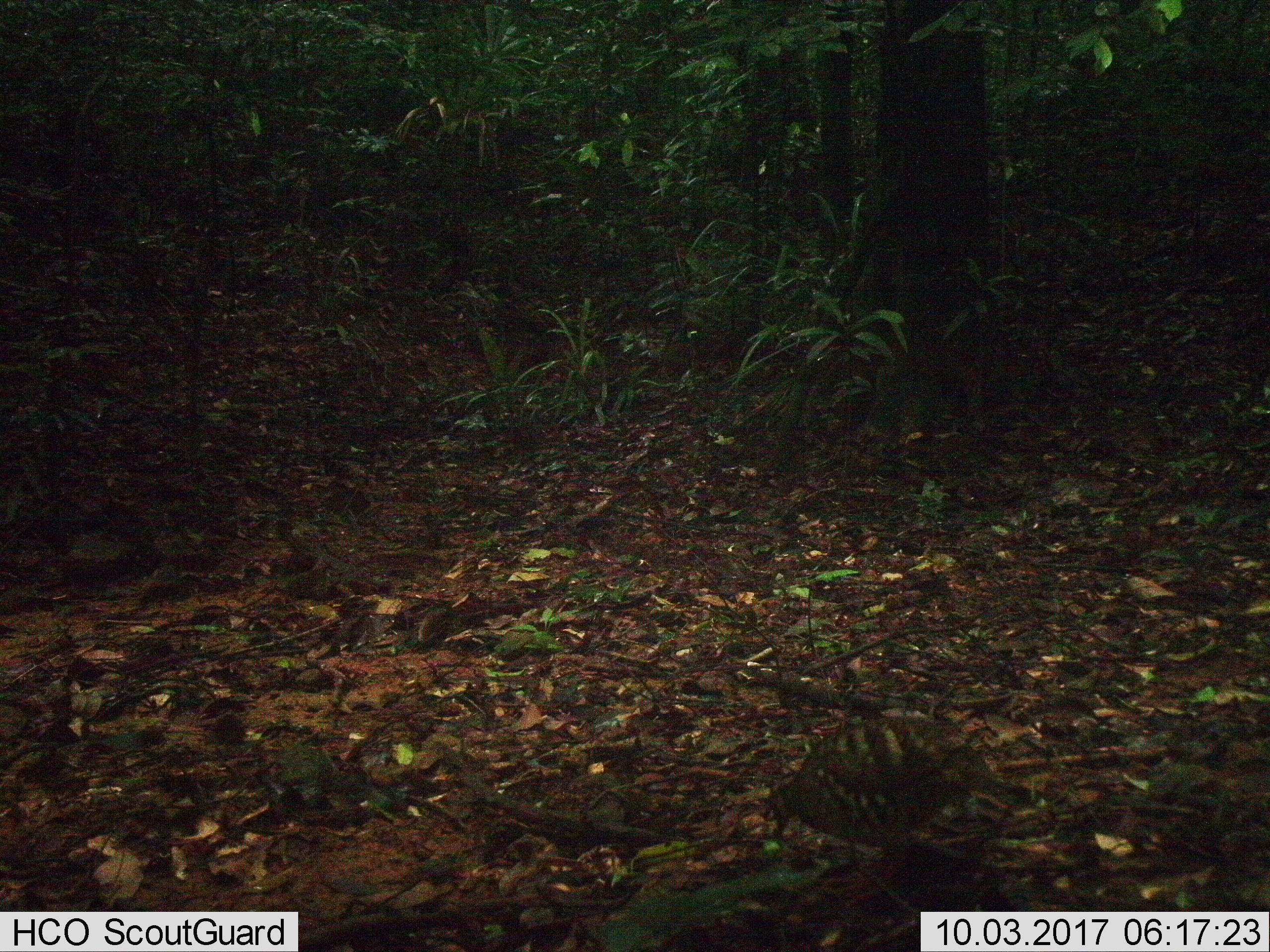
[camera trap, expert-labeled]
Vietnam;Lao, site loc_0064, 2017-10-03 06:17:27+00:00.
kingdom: Animalia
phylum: Chordata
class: Aves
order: Galliformes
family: Phasianidae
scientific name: Phasianidae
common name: partridge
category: unidentified partridge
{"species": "unidentified partridge (partridge) (Phasianidae)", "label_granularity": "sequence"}